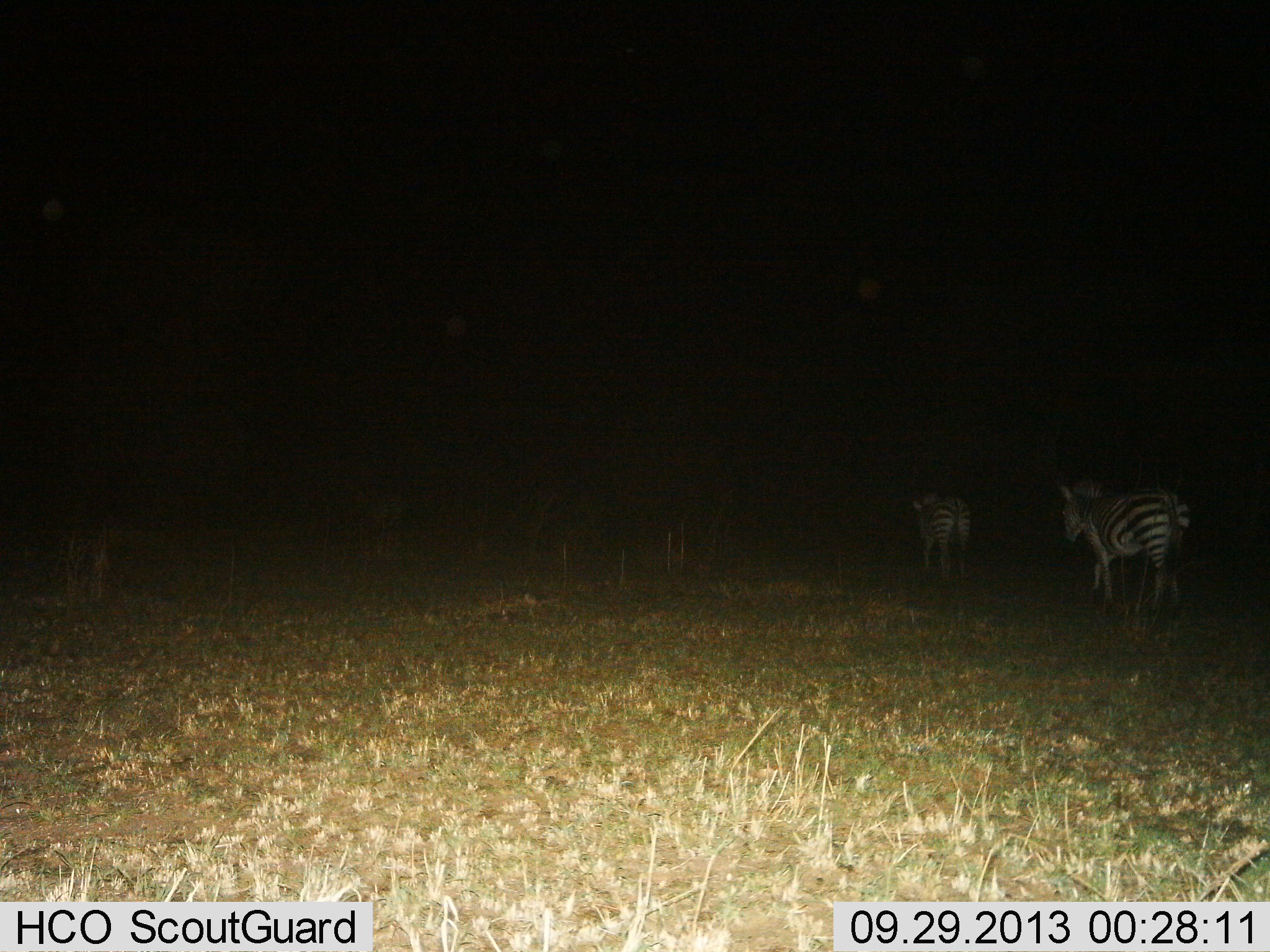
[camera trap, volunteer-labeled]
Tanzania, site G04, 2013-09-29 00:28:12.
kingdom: Animalia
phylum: Chordata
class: Mammalia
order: Perissodactyla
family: Equidae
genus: Equus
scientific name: Equus quagga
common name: plains zebra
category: zebra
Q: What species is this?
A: Zebra (plains zebra) (Equus quagga).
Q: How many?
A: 2.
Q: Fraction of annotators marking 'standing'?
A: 10%.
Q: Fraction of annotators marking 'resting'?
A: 0%.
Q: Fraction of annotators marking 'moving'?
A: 90%.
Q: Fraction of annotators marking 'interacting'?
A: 0%.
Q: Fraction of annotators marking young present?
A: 0%.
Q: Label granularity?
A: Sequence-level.